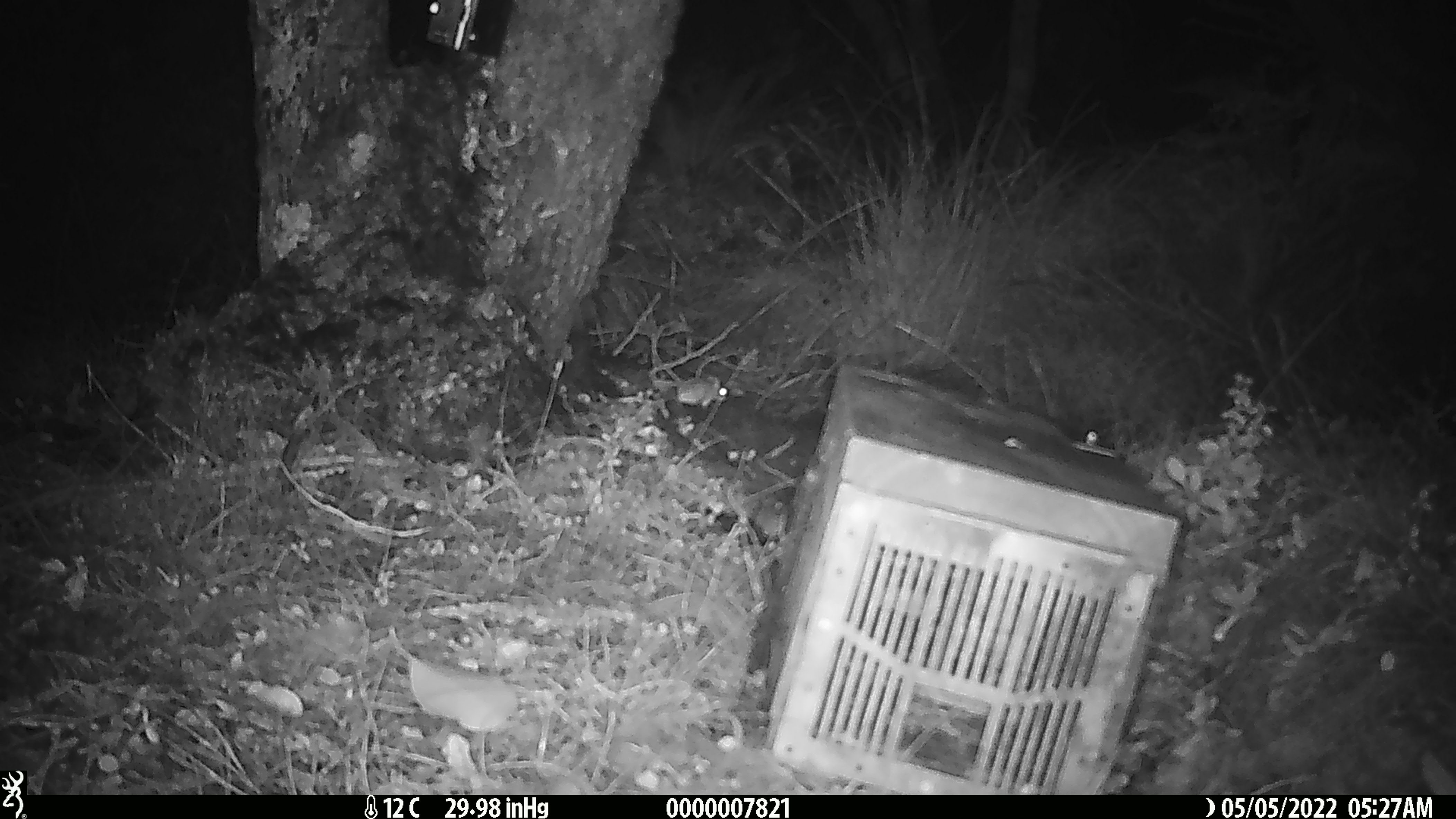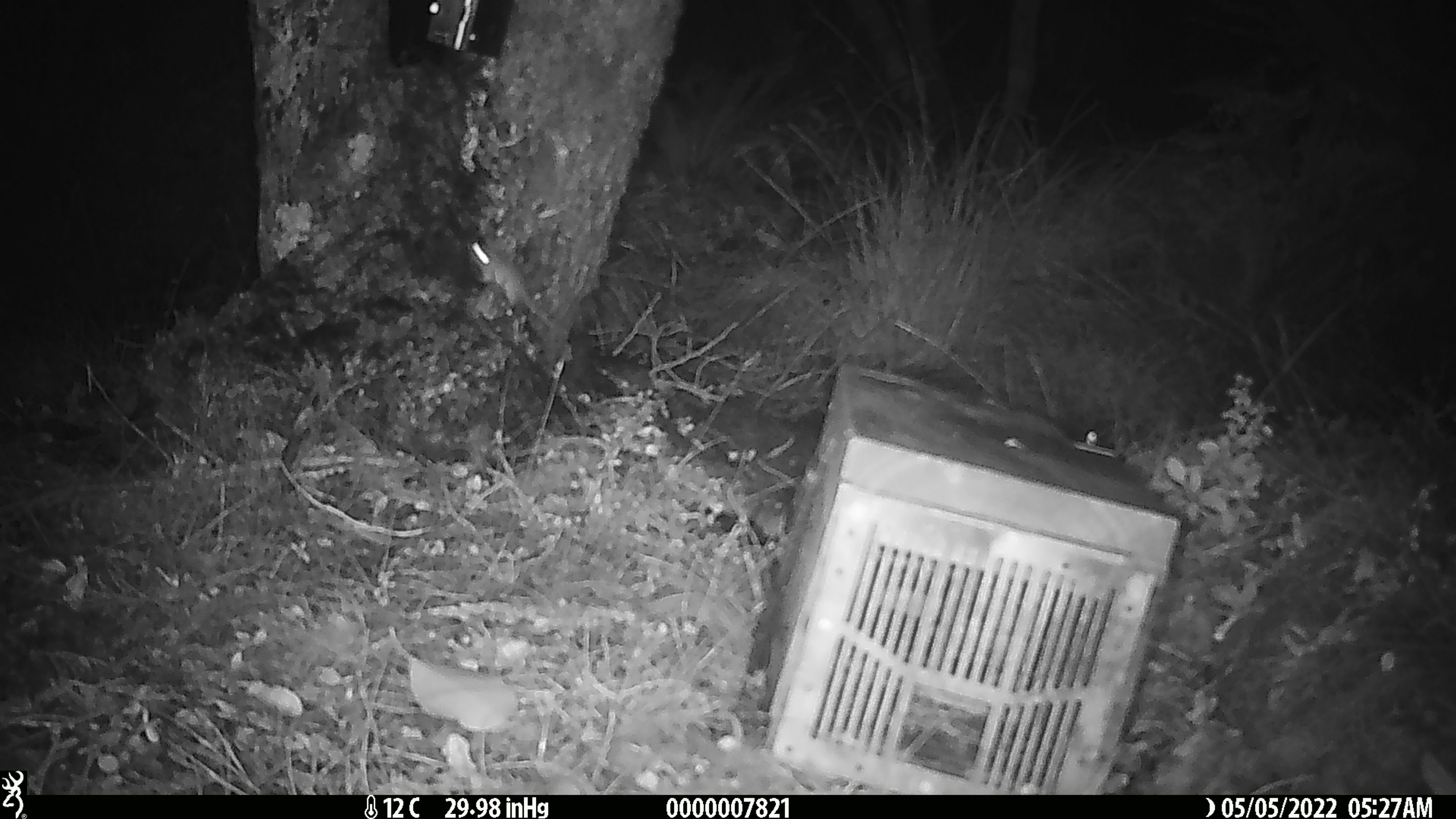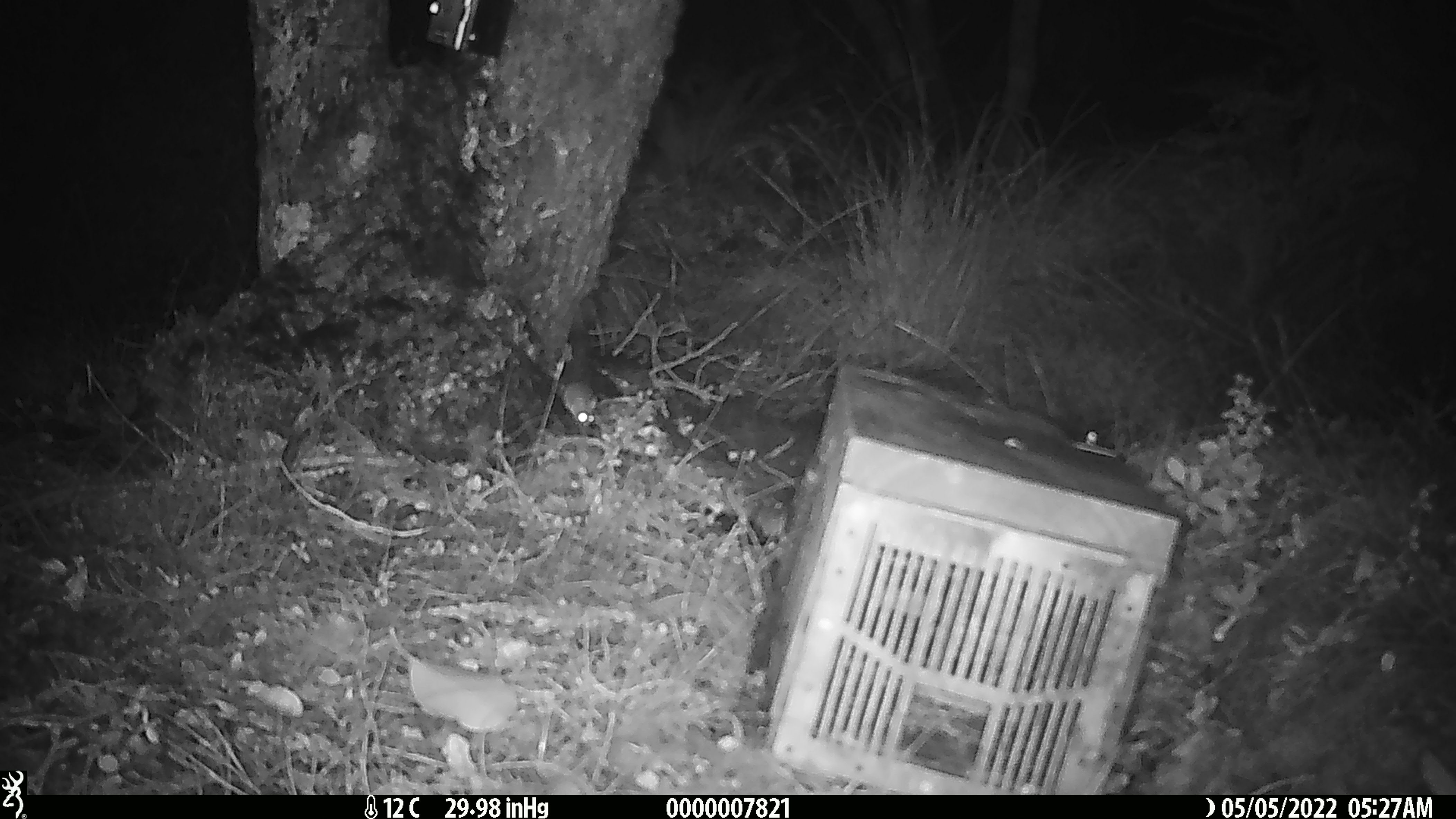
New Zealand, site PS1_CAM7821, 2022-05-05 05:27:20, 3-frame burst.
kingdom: Animalia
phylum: Chordata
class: Mammalia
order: Rodentia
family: Muridae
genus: Mus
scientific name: Mus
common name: mouse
Mouse (Mus).